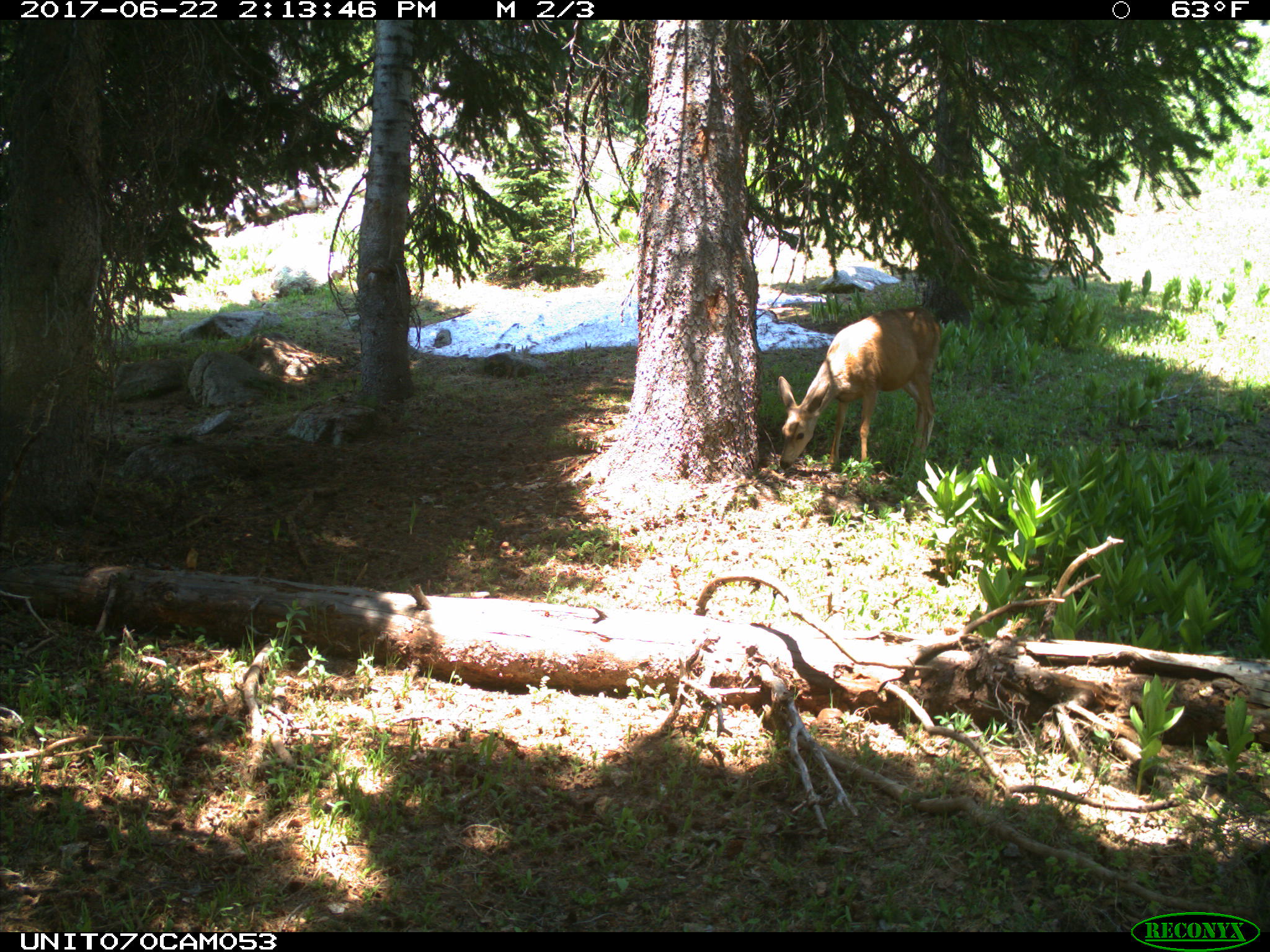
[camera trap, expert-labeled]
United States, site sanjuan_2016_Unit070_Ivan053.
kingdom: Animalia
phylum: Chordata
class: Mammalia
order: Artiodactyla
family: Cervidae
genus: Odocoileus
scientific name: Odocoileus hemionus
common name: mule deer